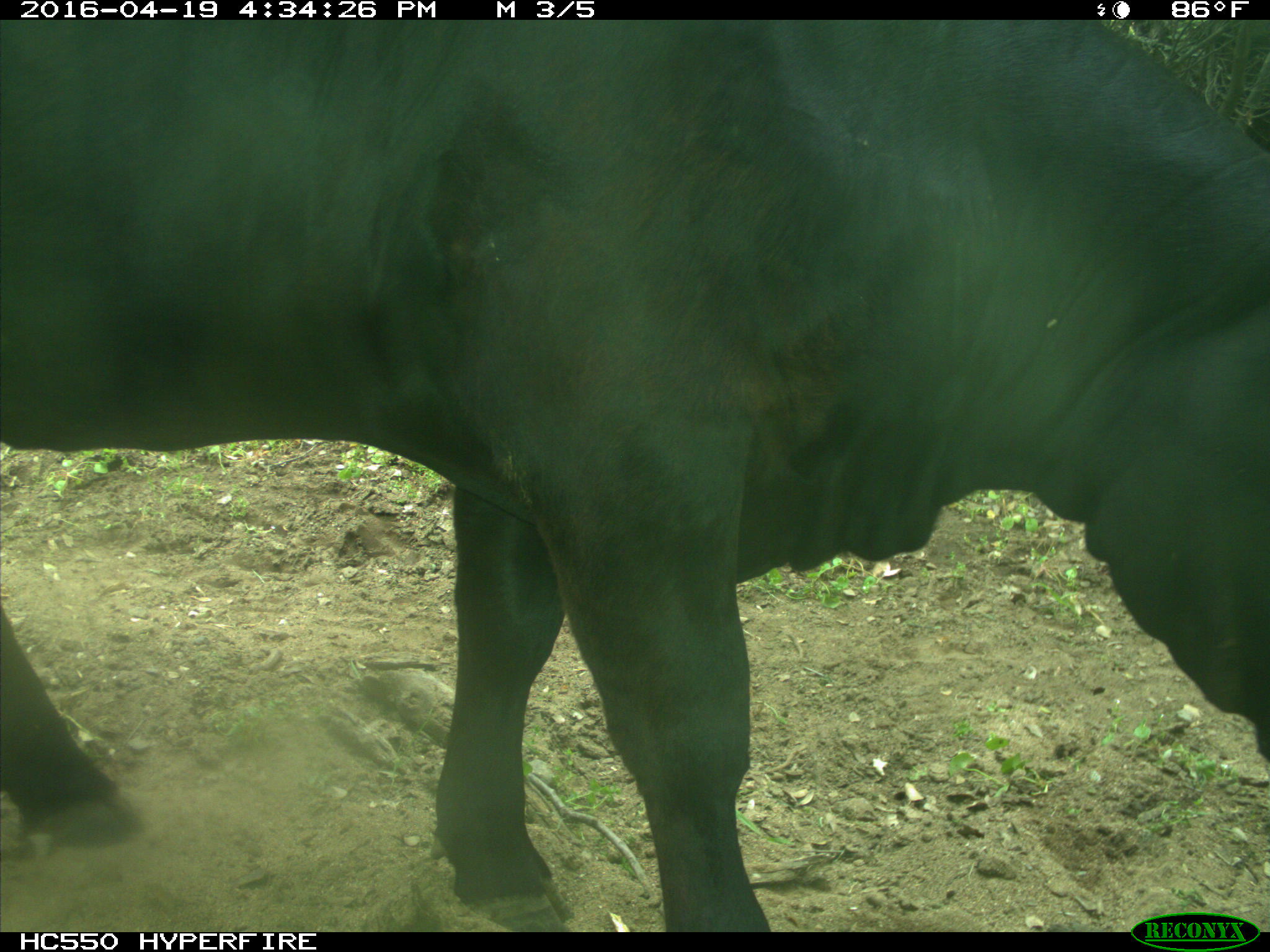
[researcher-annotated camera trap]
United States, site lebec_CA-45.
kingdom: Animalia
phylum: Chordata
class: Mammalia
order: Artiodactyla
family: Bovidae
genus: Bos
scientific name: Bos taurus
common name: domestic cow